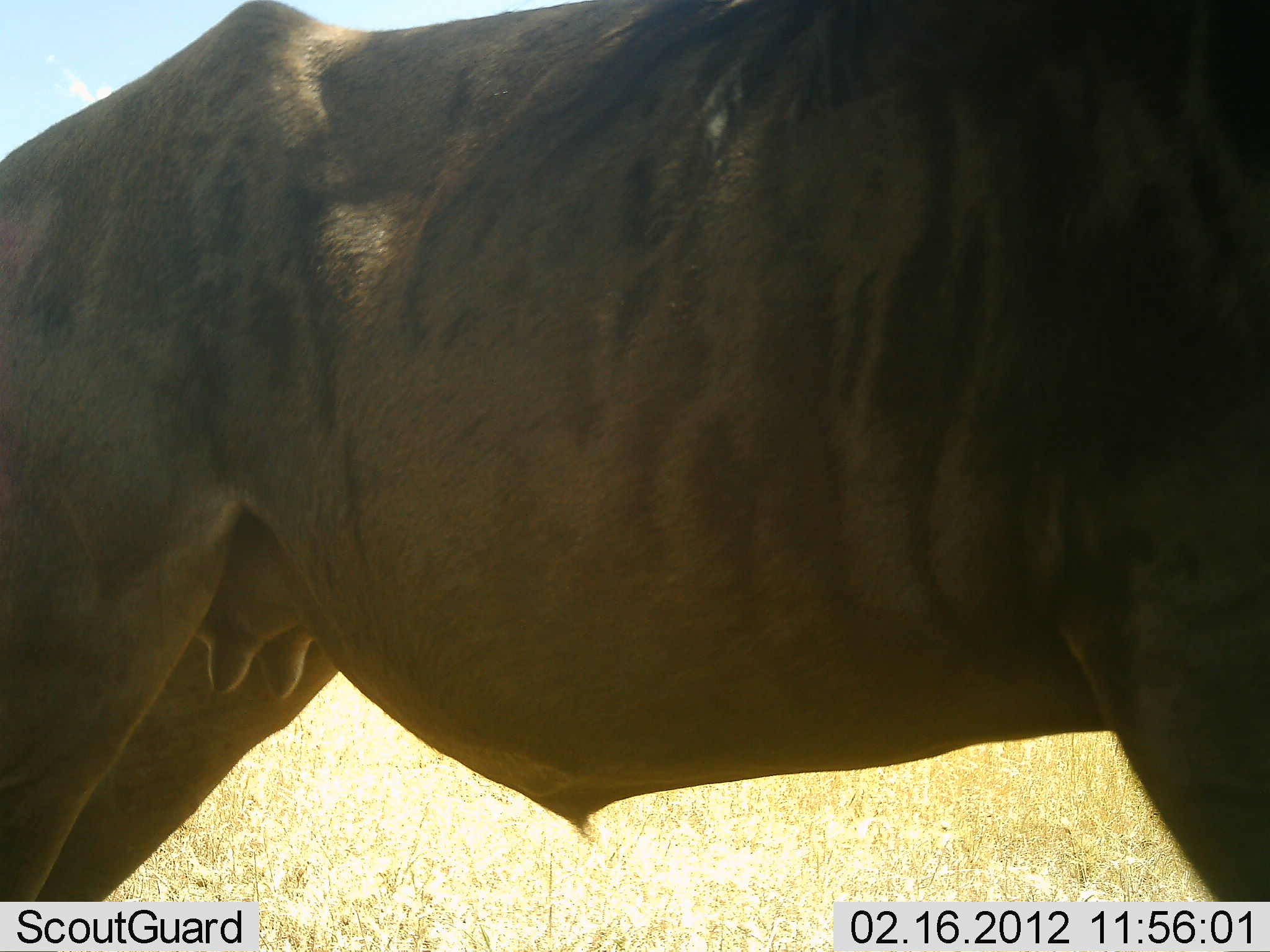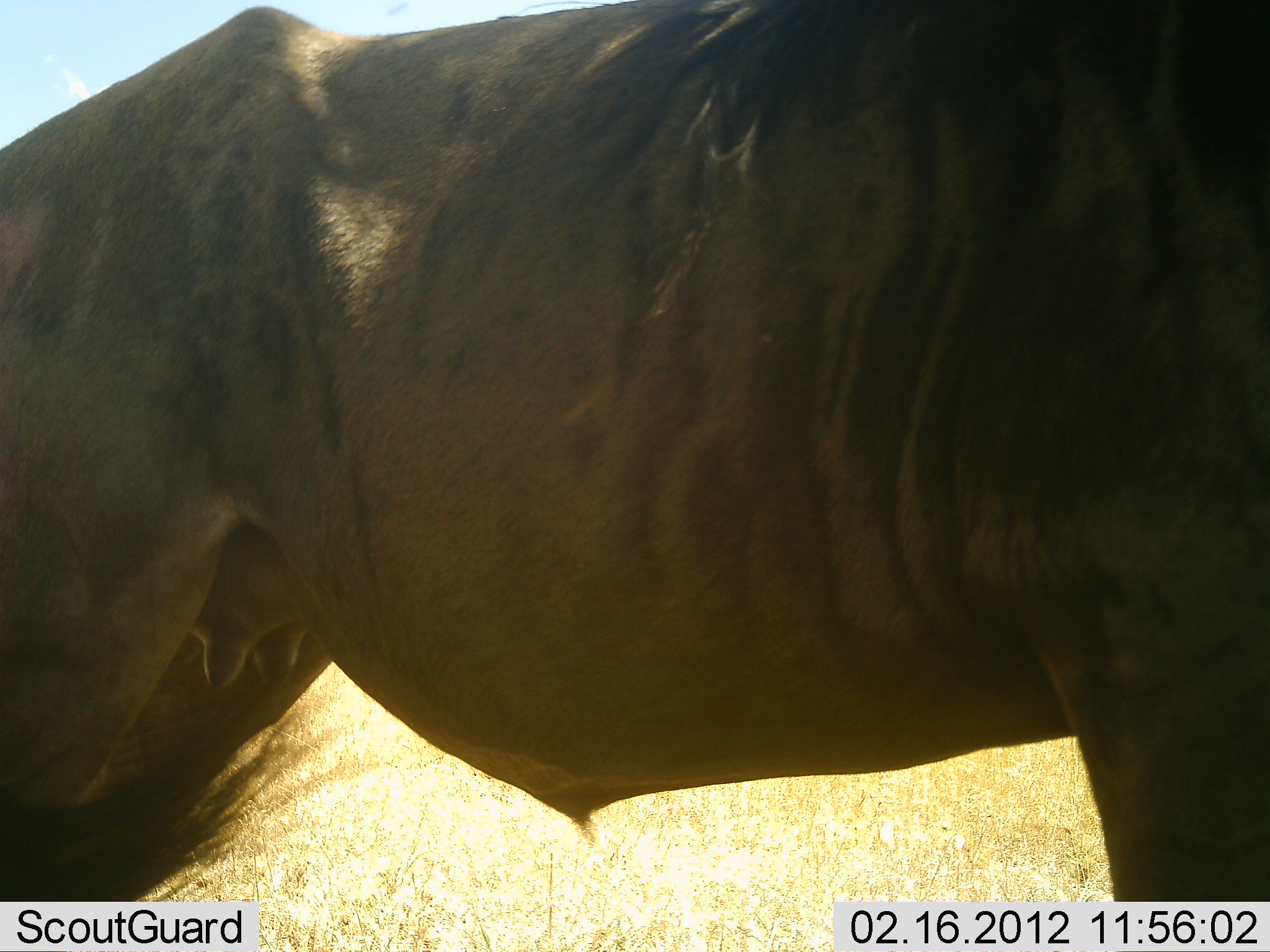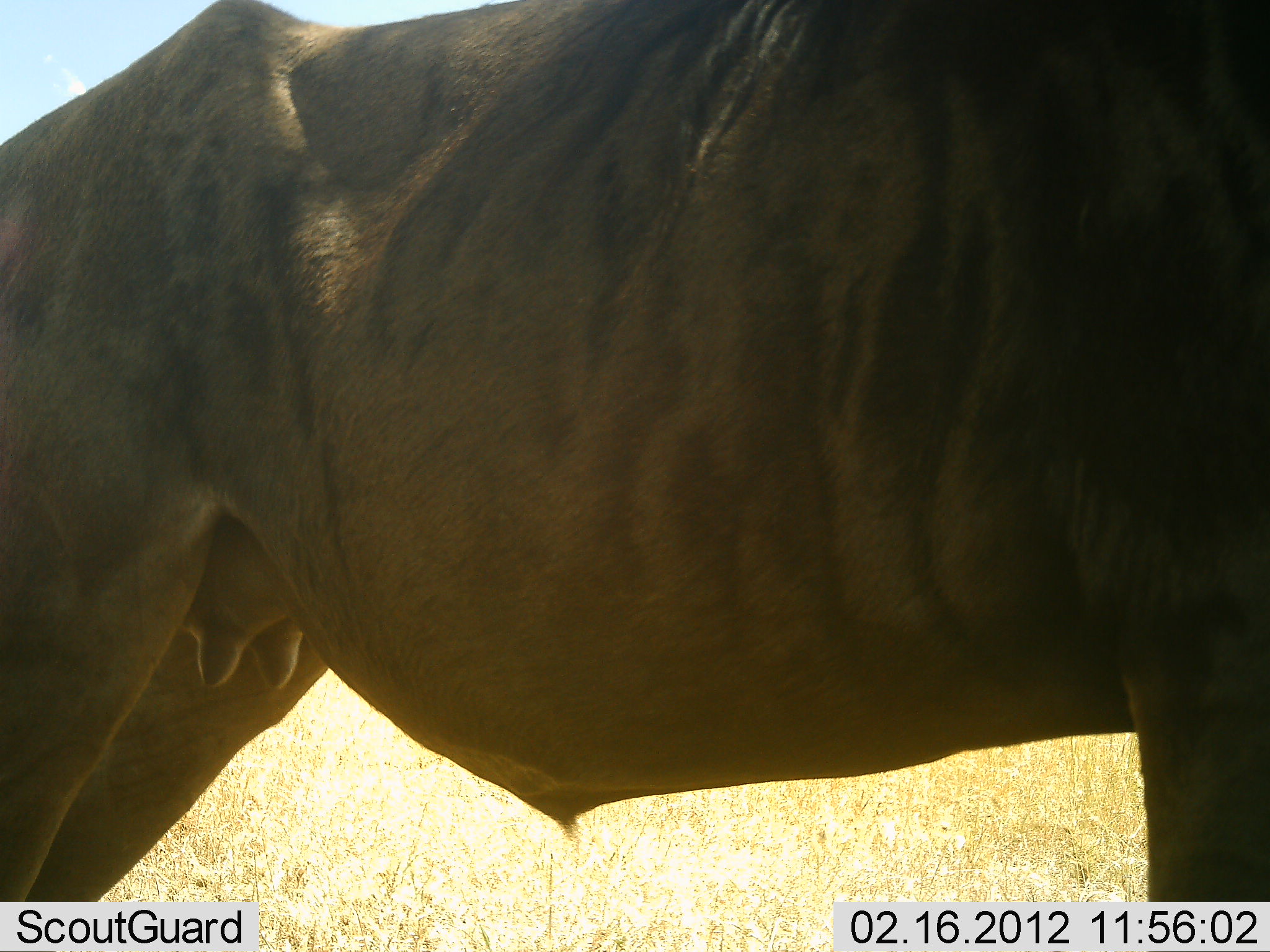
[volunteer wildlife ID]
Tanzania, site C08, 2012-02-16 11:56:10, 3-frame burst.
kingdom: Animalia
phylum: Chordata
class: Mammalia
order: Artiodactyla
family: Bovidae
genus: Connochaetes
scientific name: Connochaetes taurinus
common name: blue wildebeest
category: wildebeest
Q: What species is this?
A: Wildebeest (blue wildebeest) (Connochaetes taurinus).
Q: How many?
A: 1.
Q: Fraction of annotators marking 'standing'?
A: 100%.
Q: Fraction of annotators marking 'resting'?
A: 0%.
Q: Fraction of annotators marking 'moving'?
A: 0%.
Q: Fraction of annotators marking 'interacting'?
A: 0%.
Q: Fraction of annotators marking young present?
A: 0%.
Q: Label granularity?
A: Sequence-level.